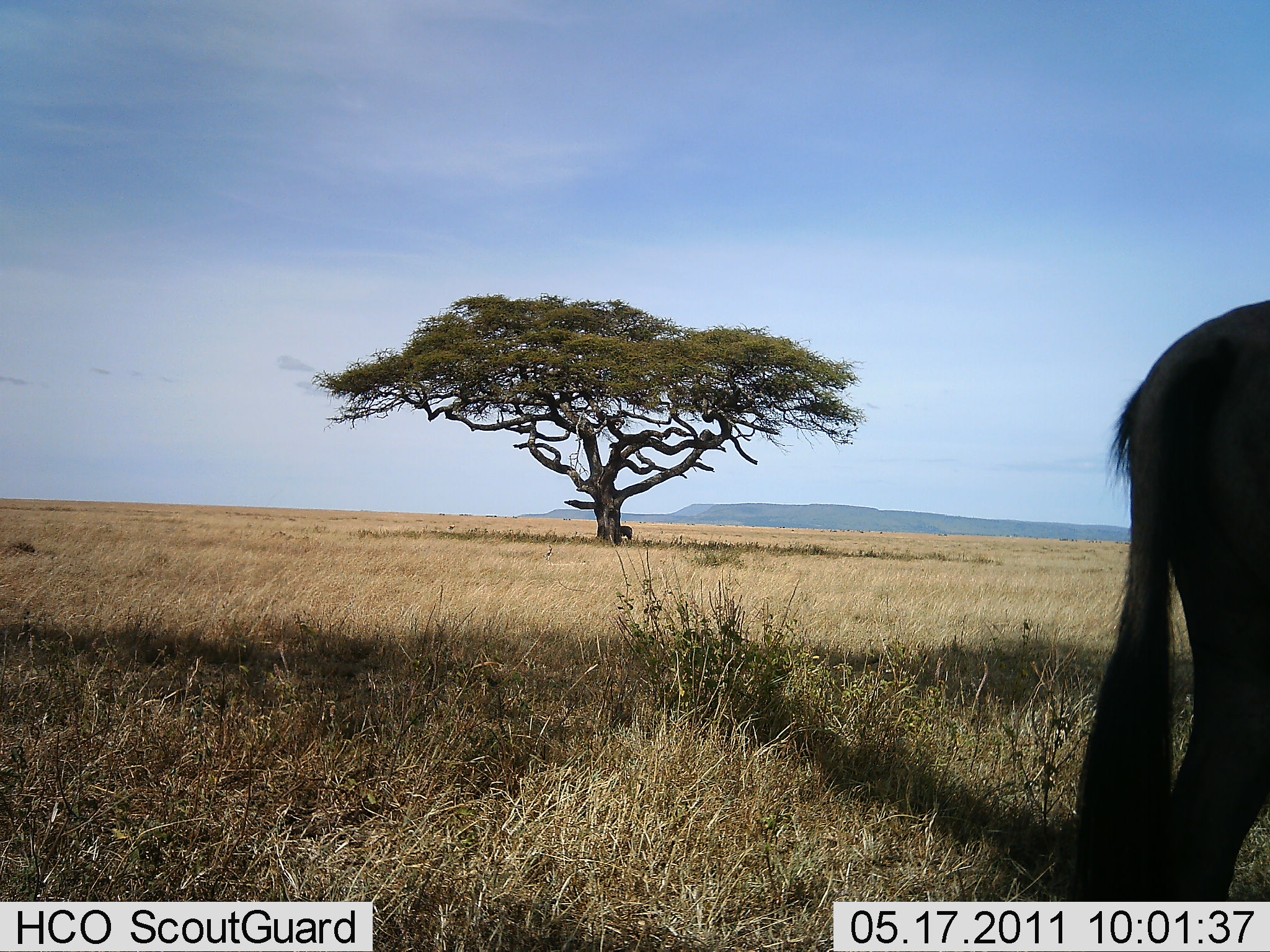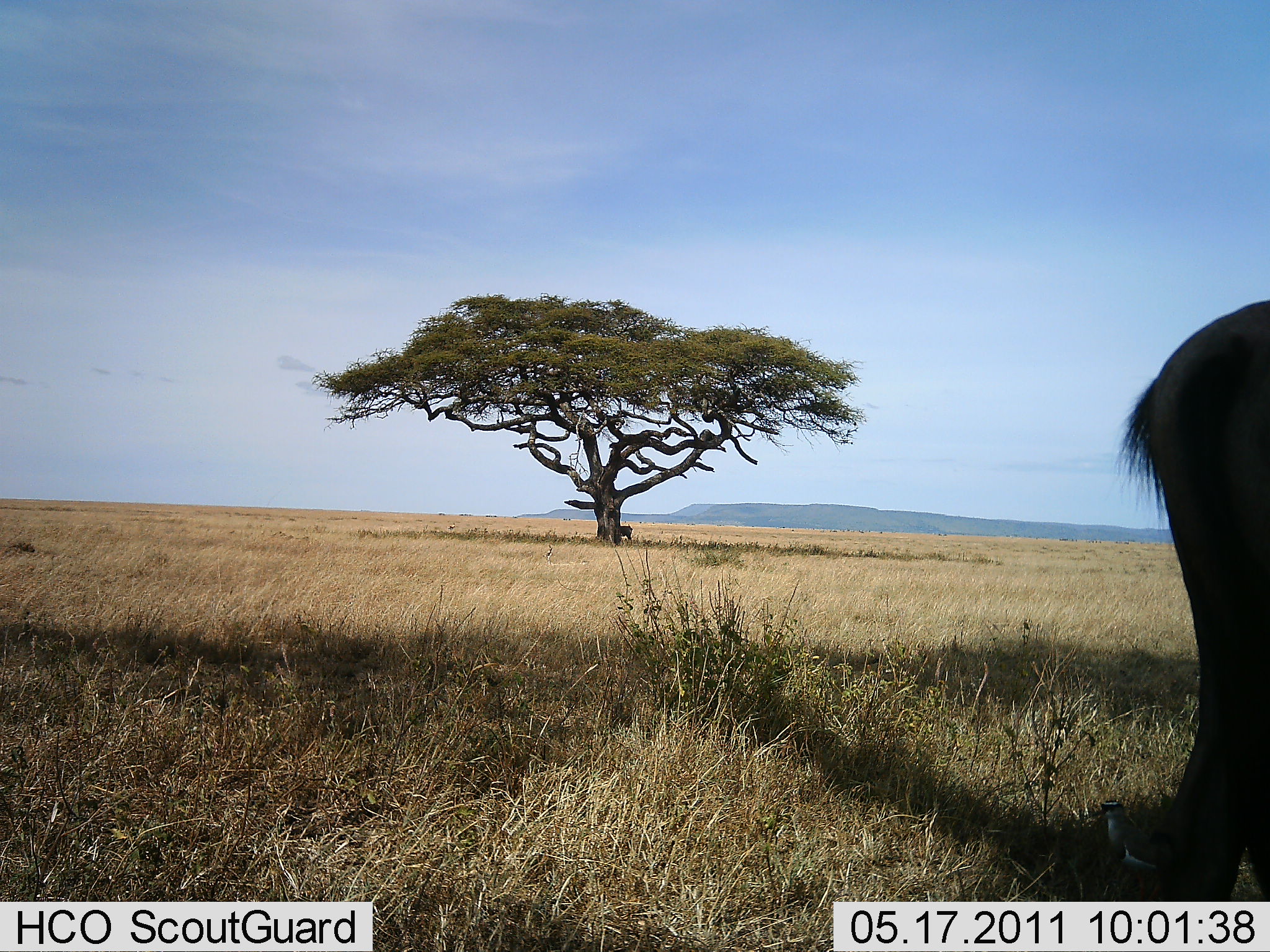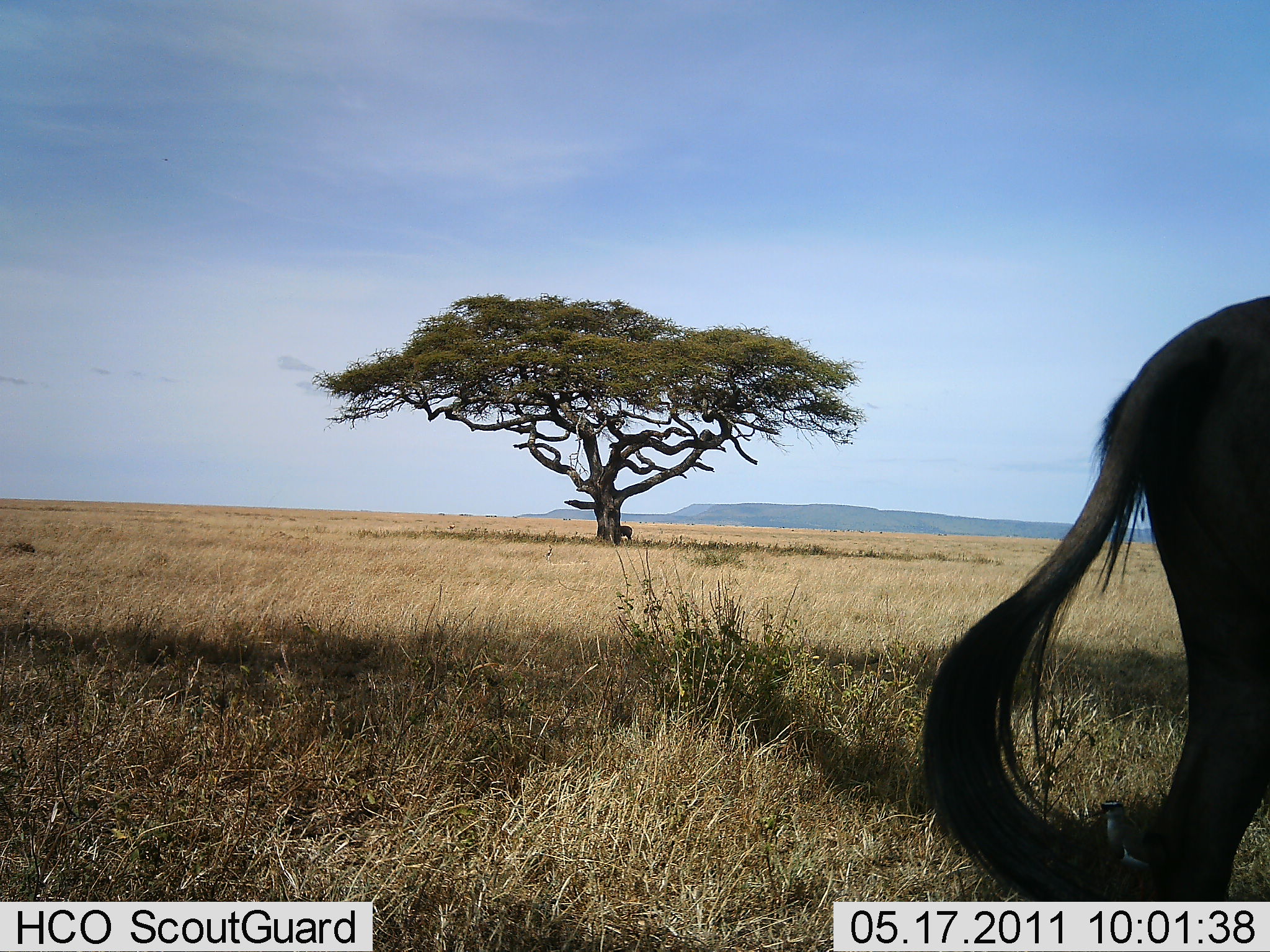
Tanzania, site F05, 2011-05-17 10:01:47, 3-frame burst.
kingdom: Animalia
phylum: Chordata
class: Mammalia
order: Artiodactyla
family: Bovidae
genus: Connochaetes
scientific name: Connochaetes taurinus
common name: blue wildebeest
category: wildebeest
Wildebeest (blue wildebeest) (Connochaetes taurinus), count 1. Behavior (volunteer vote fractions): standing 73%, resting 0%, moving 36%, interacting 0%. Young present (vote fraction): 0%. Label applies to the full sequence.